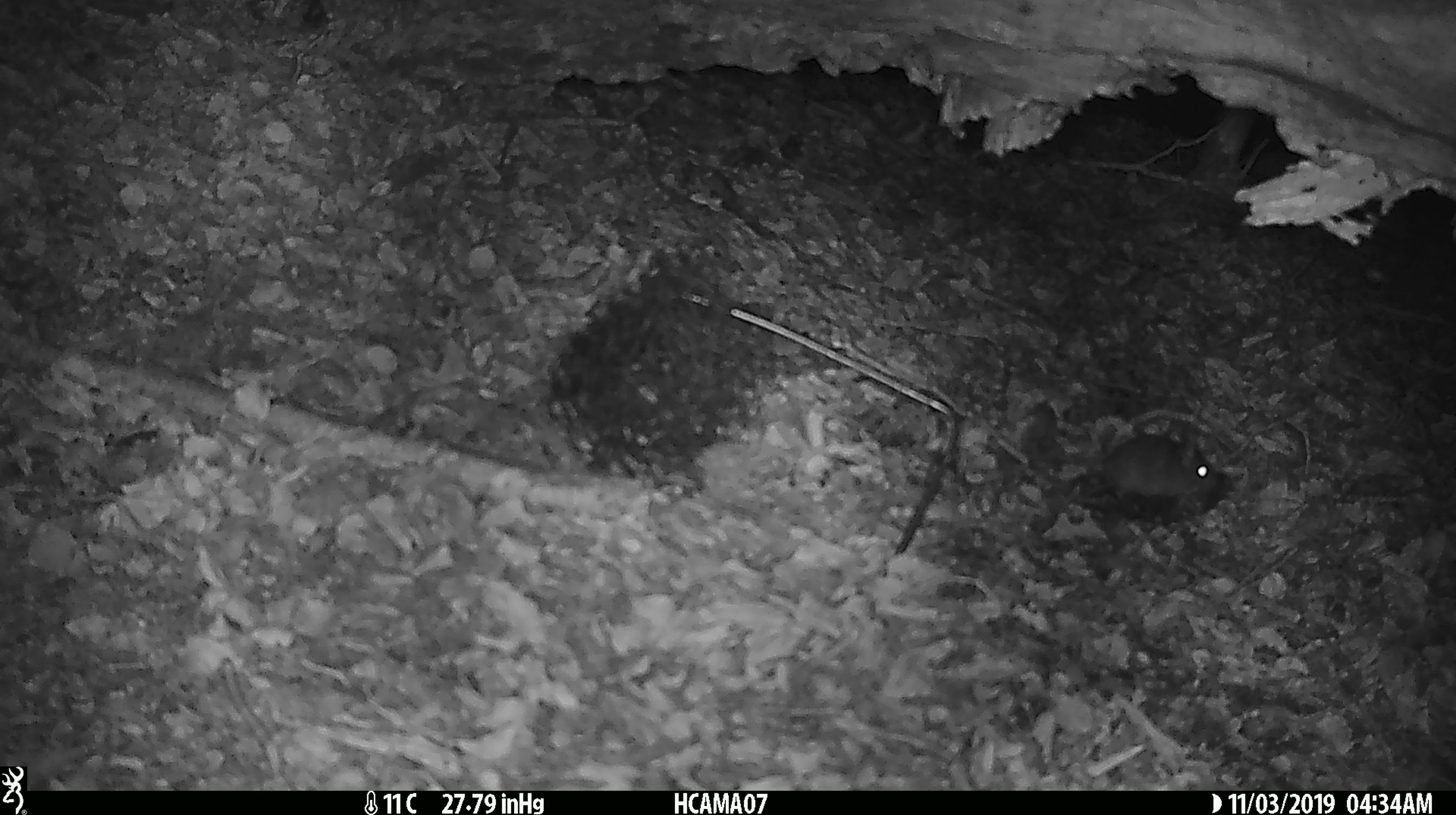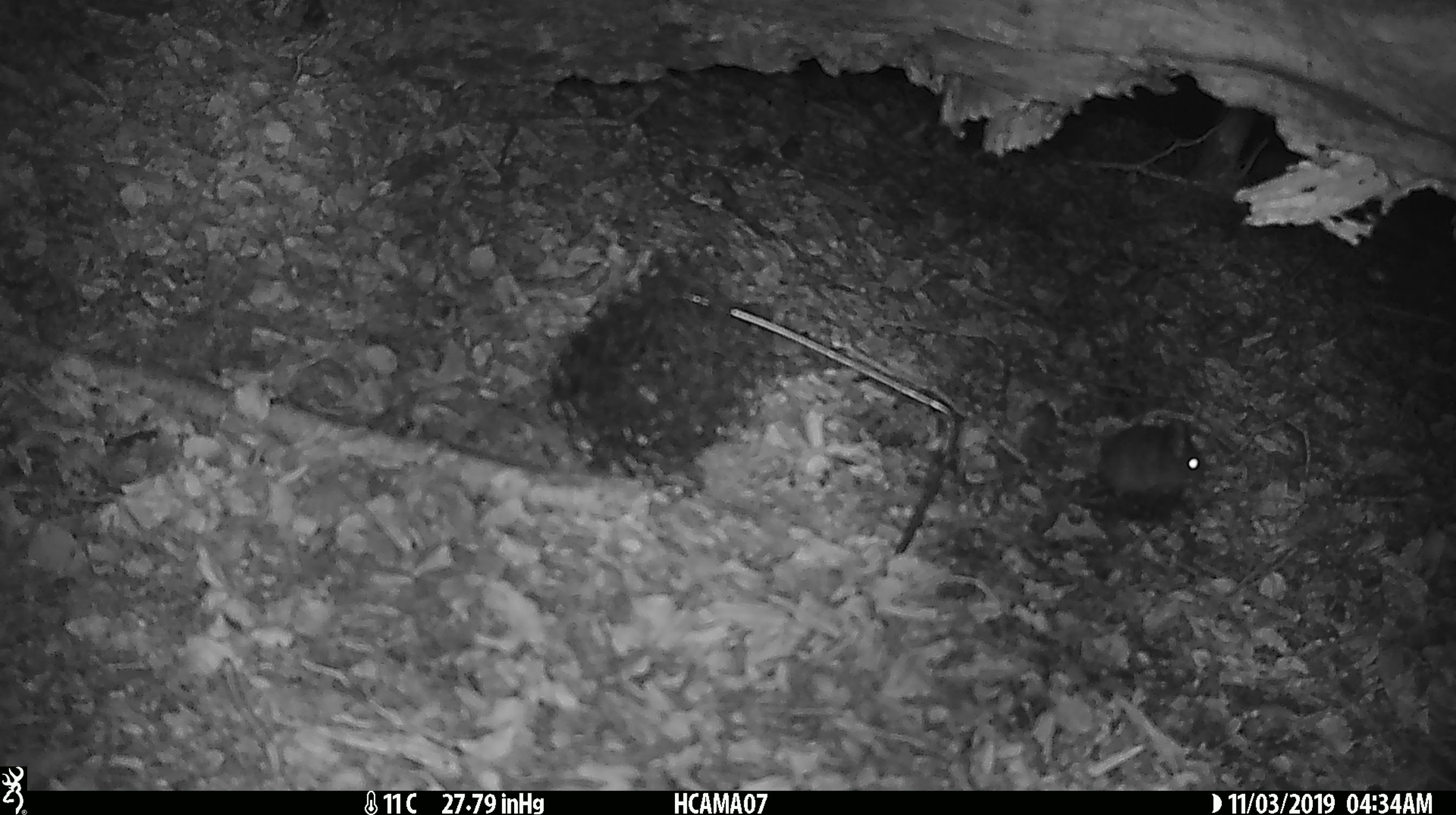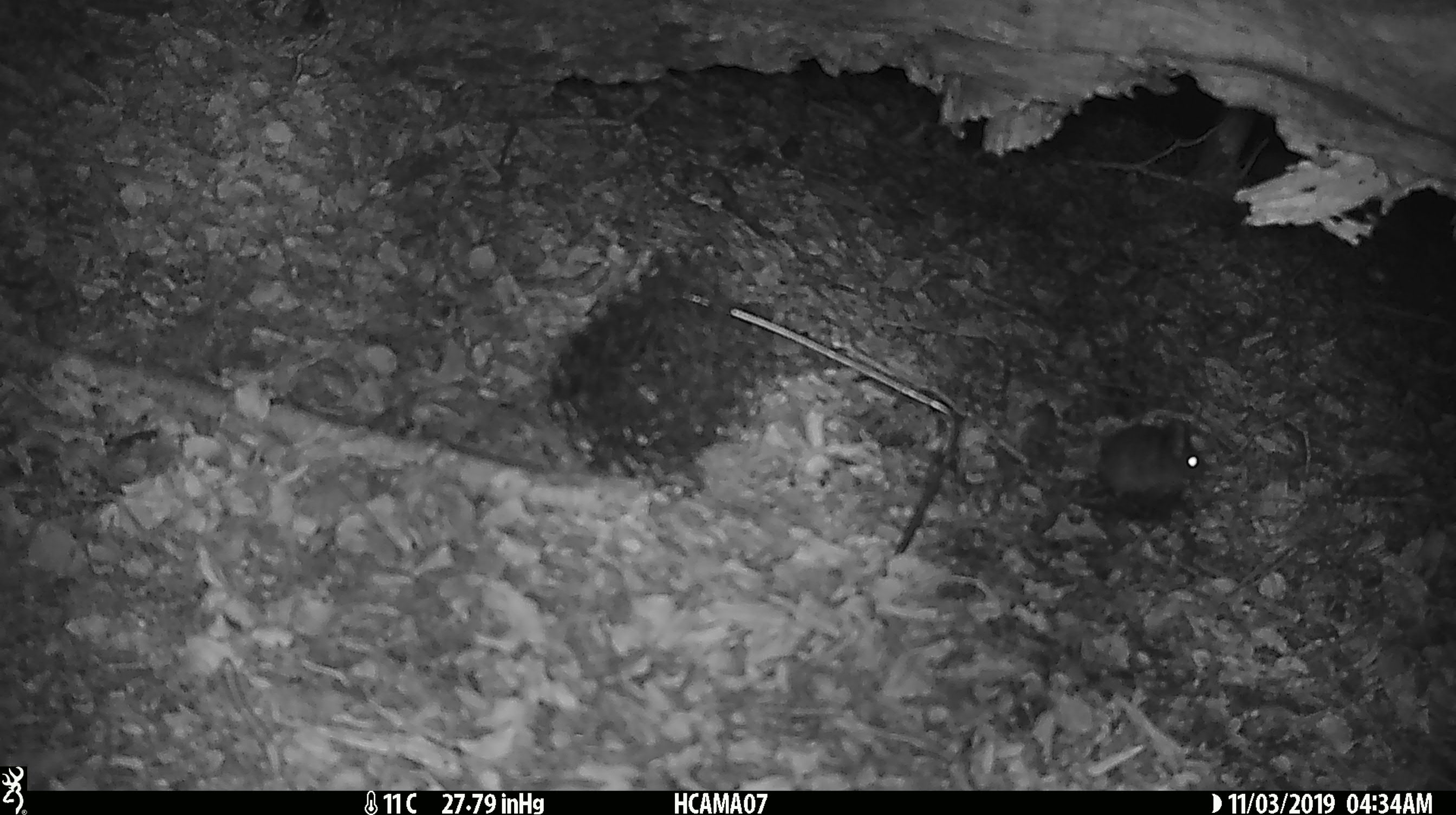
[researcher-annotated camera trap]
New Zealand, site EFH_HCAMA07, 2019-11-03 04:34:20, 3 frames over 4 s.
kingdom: Animalia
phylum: Chordata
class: Mammalia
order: Rodentia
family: Muridae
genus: Mus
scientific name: Mus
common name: mouse